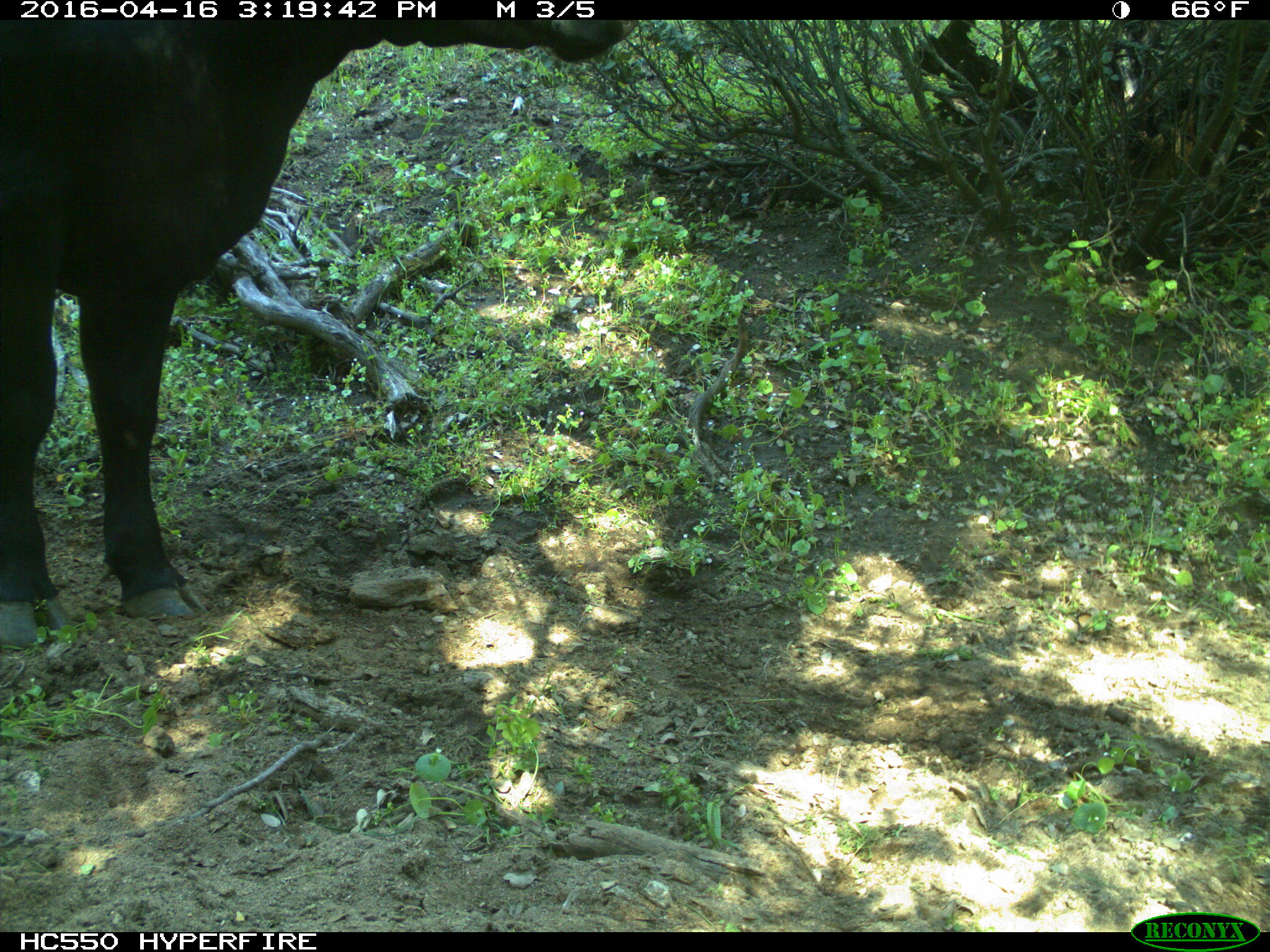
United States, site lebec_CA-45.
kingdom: Animalia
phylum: Chordata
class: Mammalia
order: Artiodactyla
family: Bovidae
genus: Bos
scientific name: Bos taurus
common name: domestic cow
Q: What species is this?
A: Bos taurus (domestic cow).